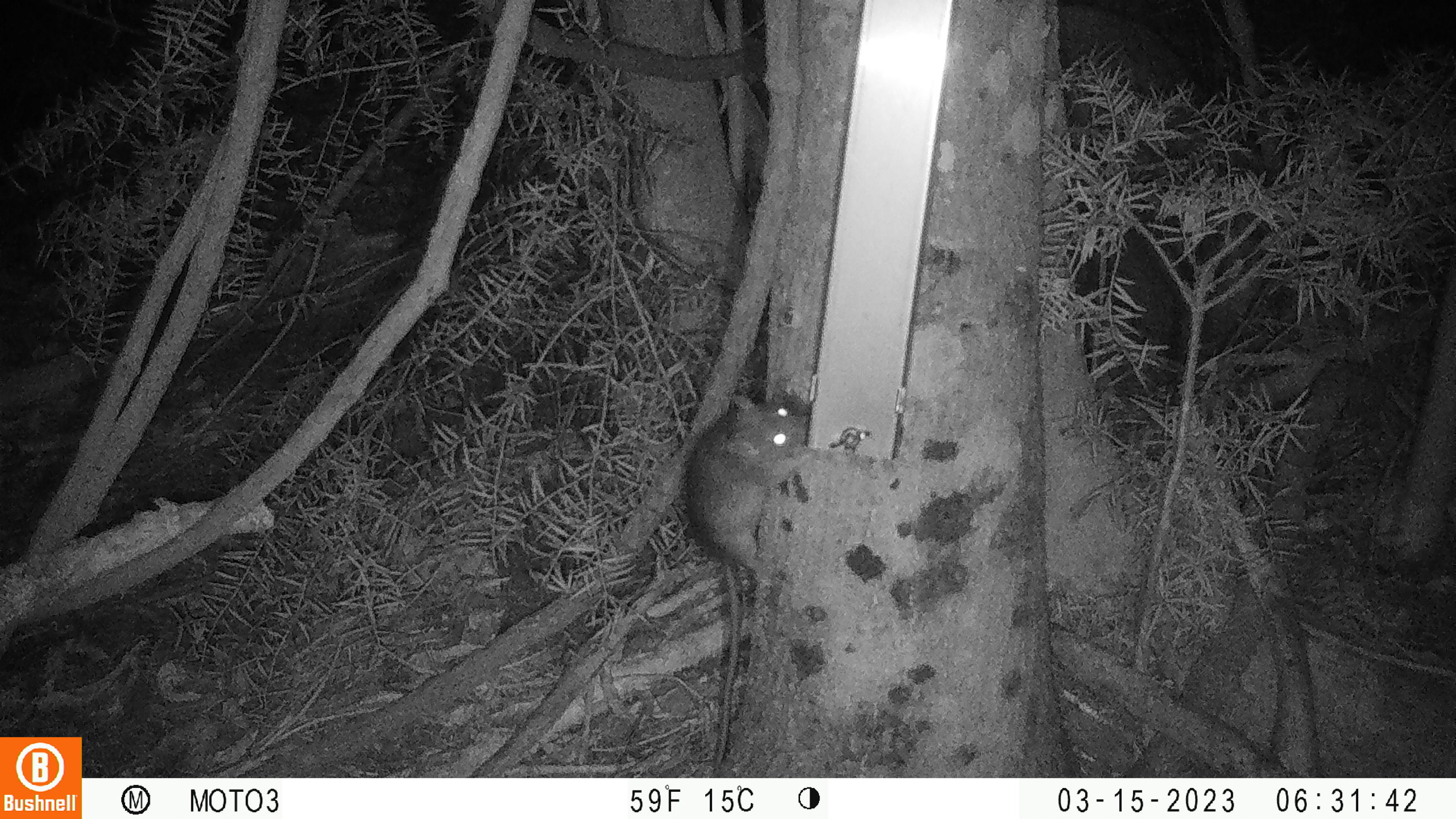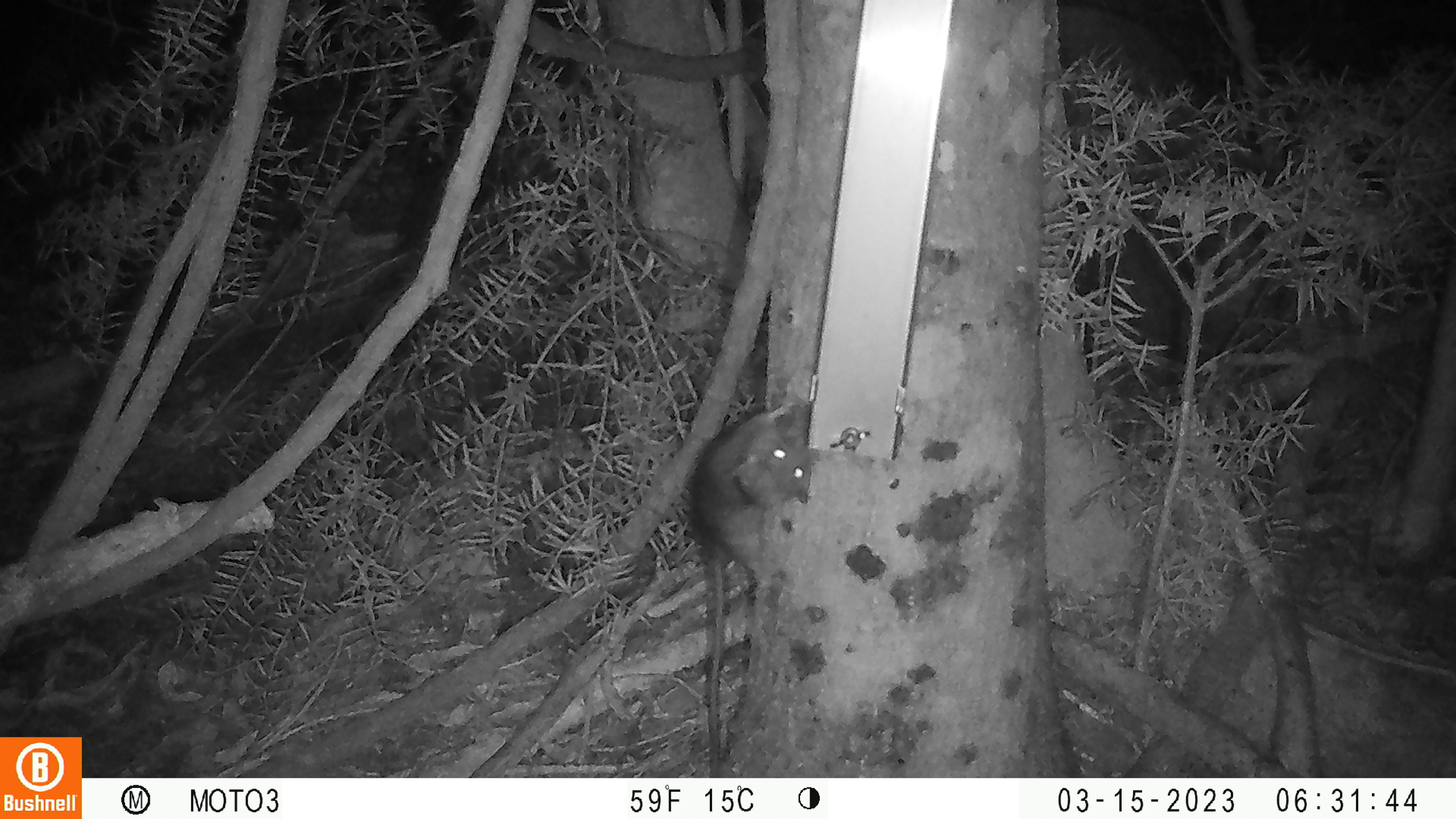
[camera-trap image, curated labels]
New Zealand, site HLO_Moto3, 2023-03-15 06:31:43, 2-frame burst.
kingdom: Animalia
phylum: Chordata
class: Mammalia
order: Rodentia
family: Muridae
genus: Rattus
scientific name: Rattus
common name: rat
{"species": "rat (Rattus)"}